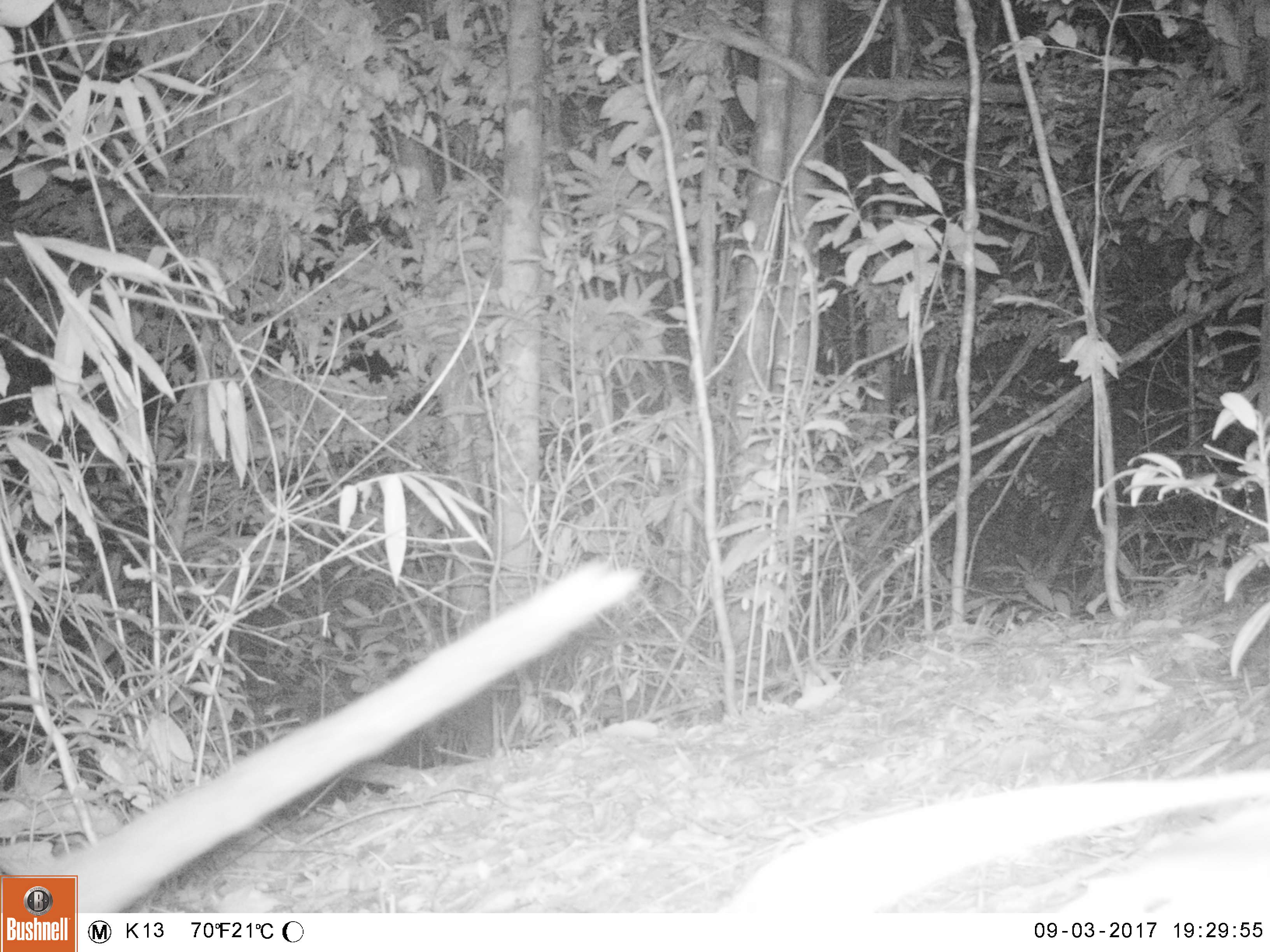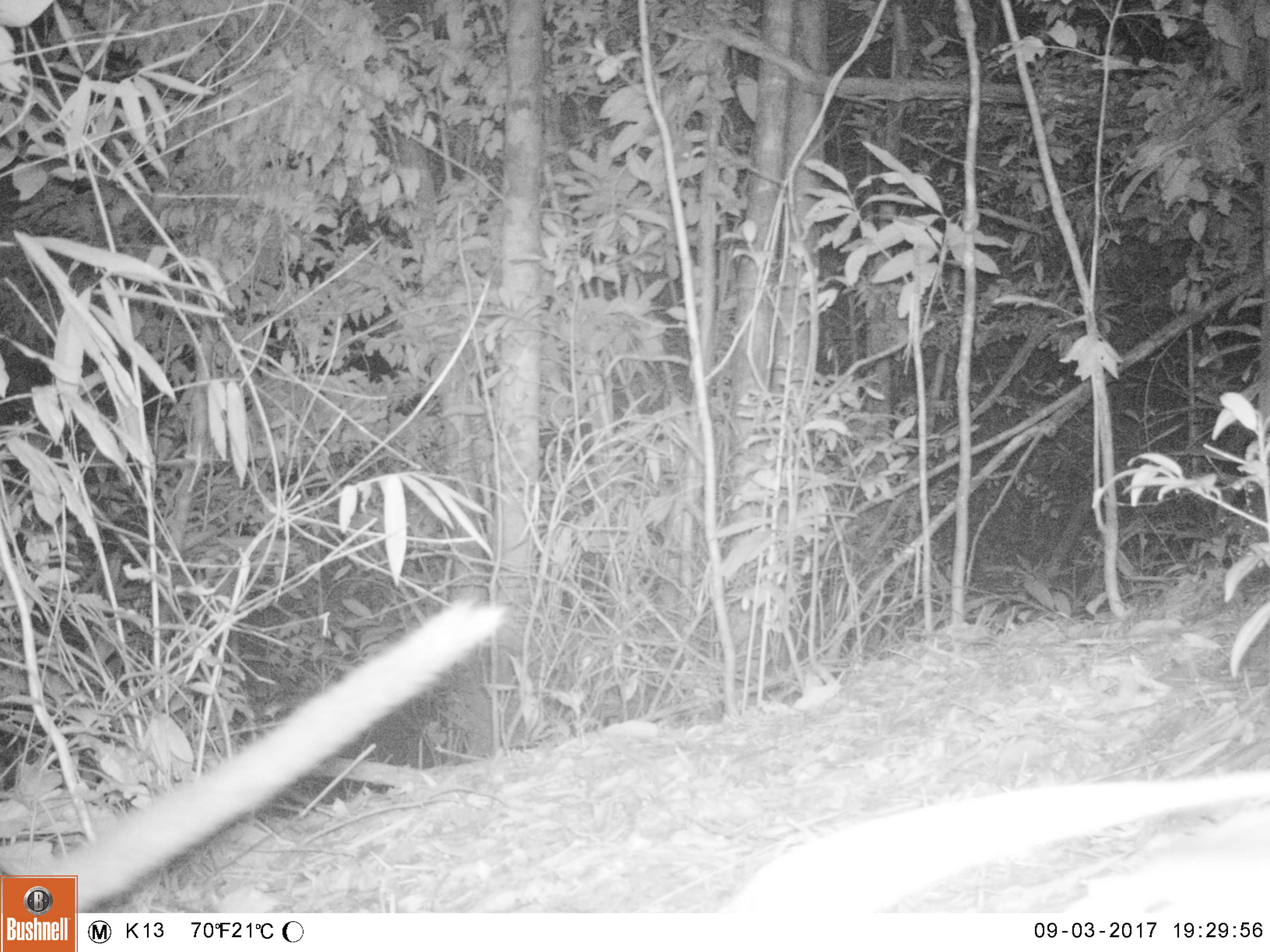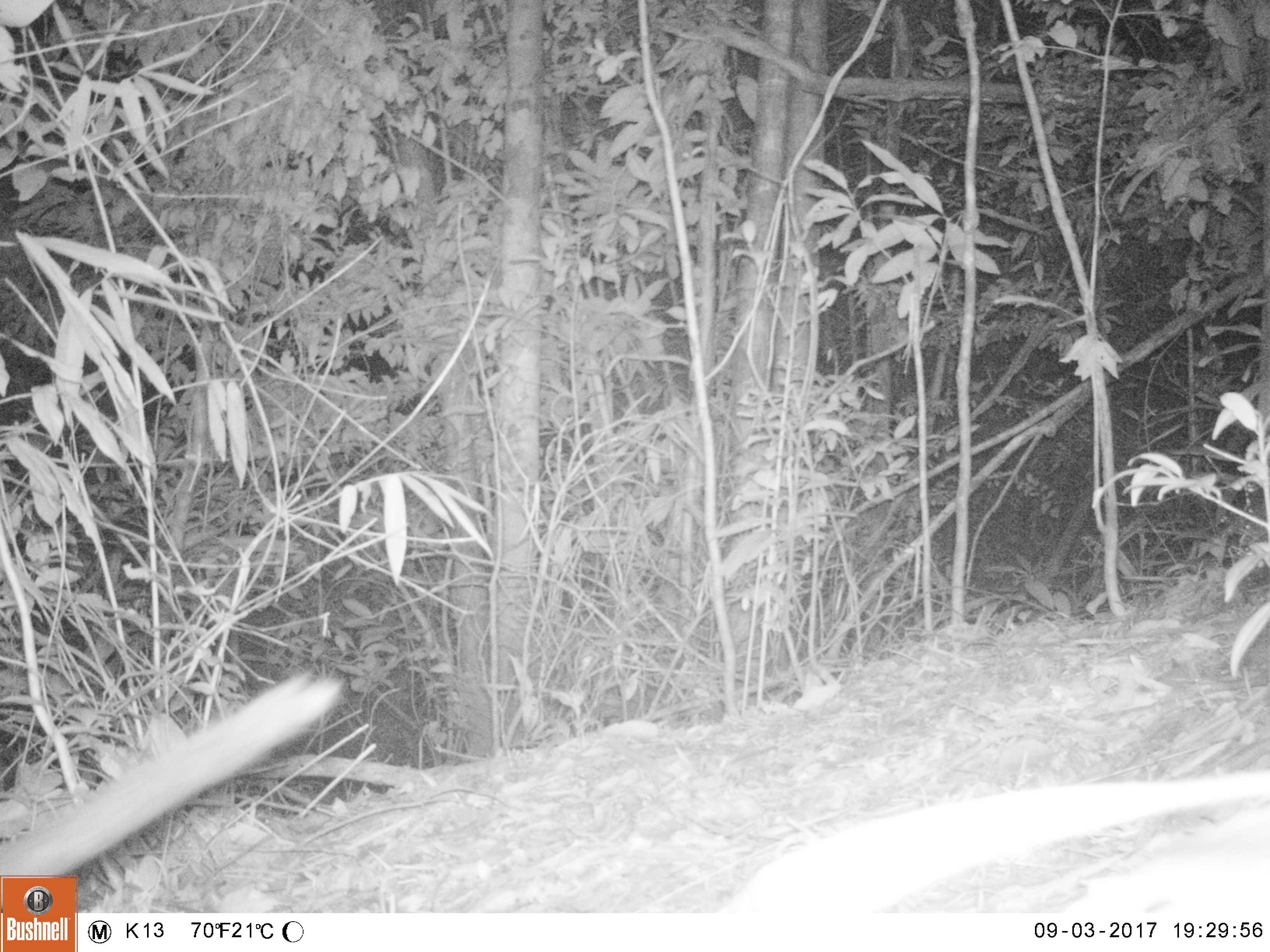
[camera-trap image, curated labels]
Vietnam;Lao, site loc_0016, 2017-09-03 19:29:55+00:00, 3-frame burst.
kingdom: Animalia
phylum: Chordata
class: Mammalia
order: Carnivora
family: Viverridae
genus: Paguma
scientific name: Paguma larvata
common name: masked palm civet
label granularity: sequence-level